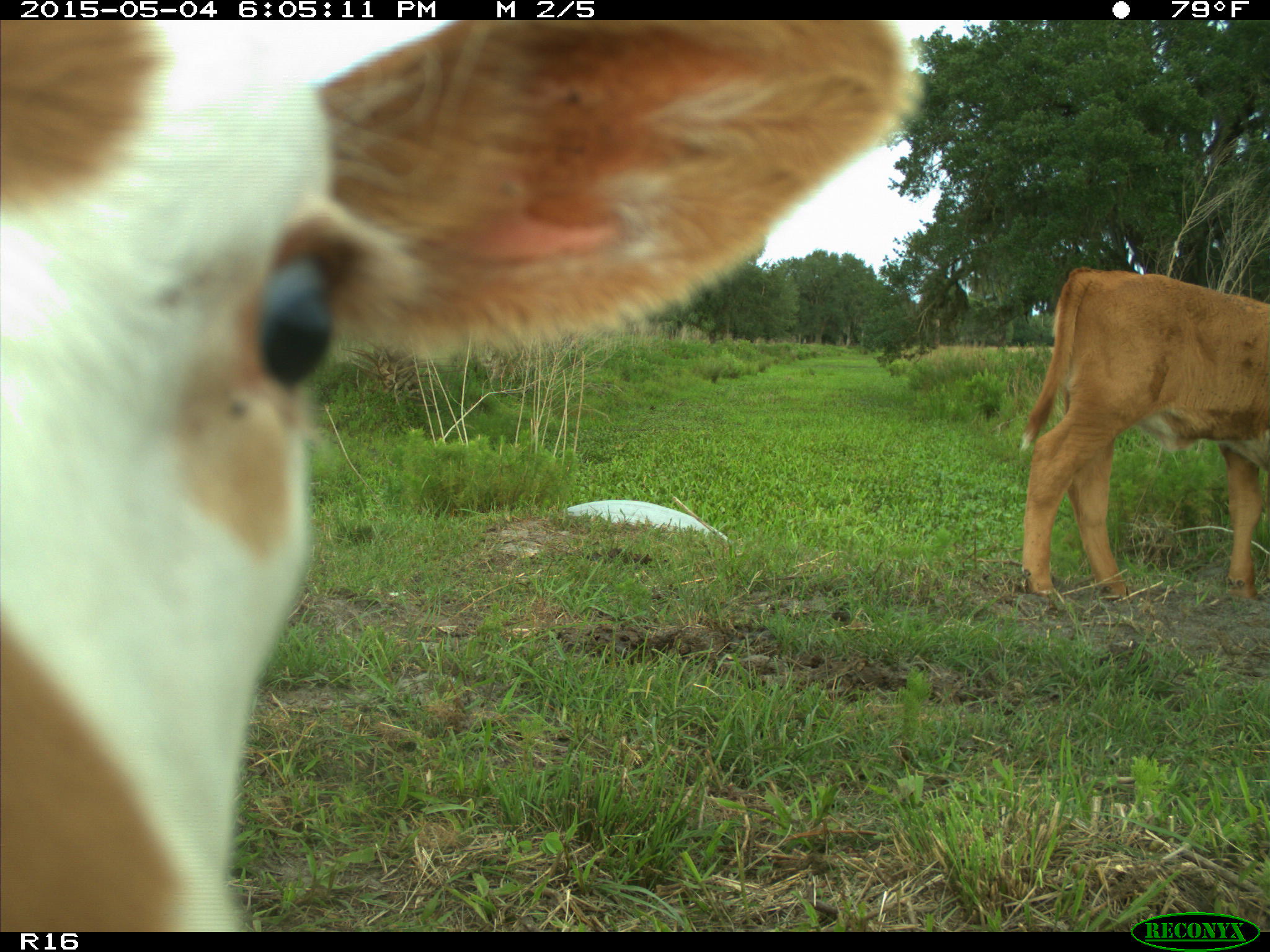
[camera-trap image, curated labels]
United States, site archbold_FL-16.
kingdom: Animalia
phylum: Chordata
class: Mammalia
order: Artiodactyla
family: Bovidae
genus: Bos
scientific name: Bos taurus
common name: domestic cow